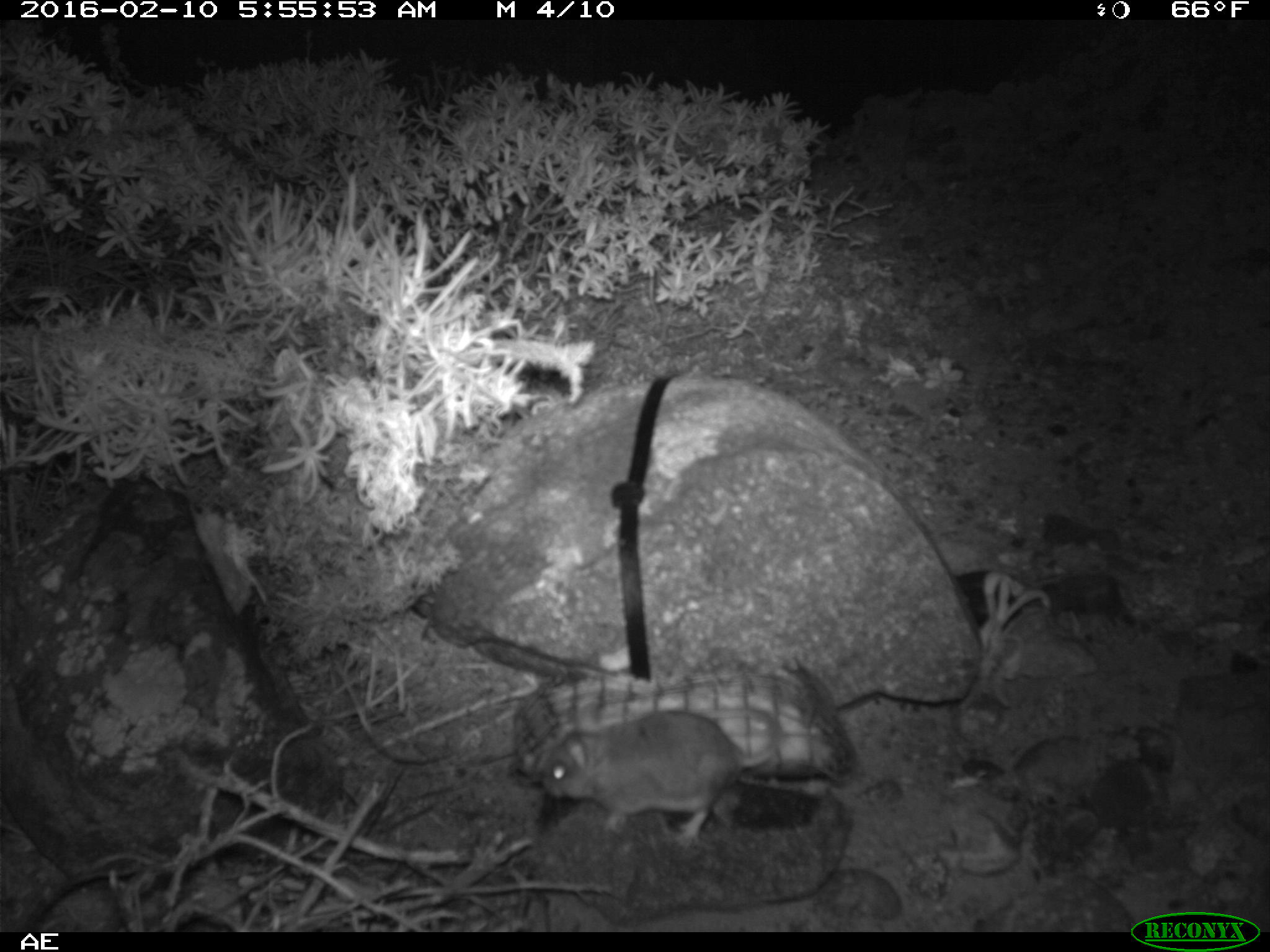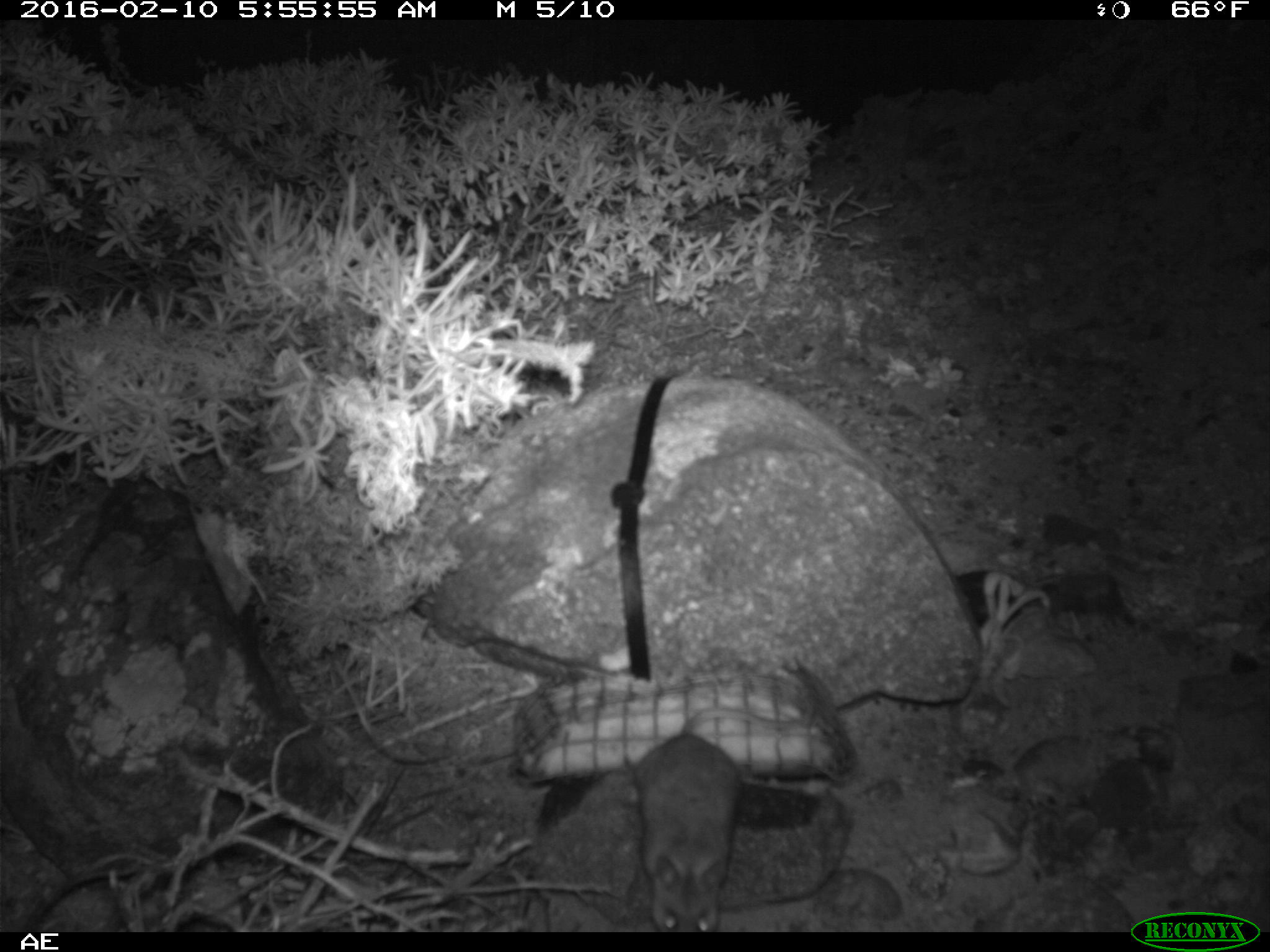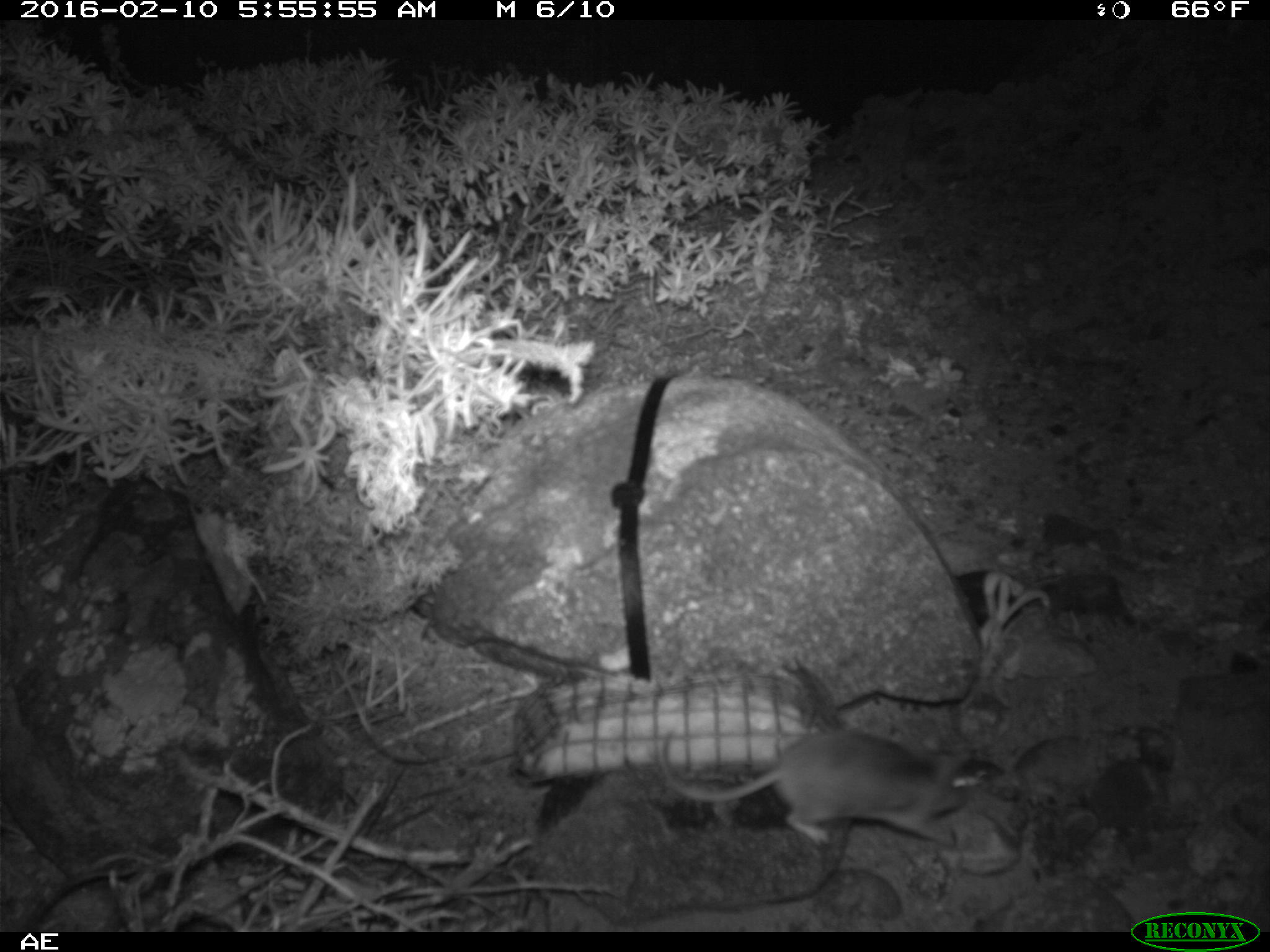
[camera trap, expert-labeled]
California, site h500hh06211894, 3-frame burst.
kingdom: Animalia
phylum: Chordata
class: Mammalia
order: Rodentia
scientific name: Rodentia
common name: rodent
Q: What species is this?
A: Rodent (Rodentia).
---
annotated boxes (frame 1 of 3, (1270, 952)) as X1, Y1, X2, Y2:
rodent: 540, 700, 781, 842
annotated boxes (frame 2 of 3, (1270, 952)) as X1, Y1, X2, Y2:
rodent: 625, 707, 796, 930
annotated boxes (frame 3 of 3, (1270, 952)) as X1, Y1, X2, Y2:
rodent: 660, 727, 977, 847